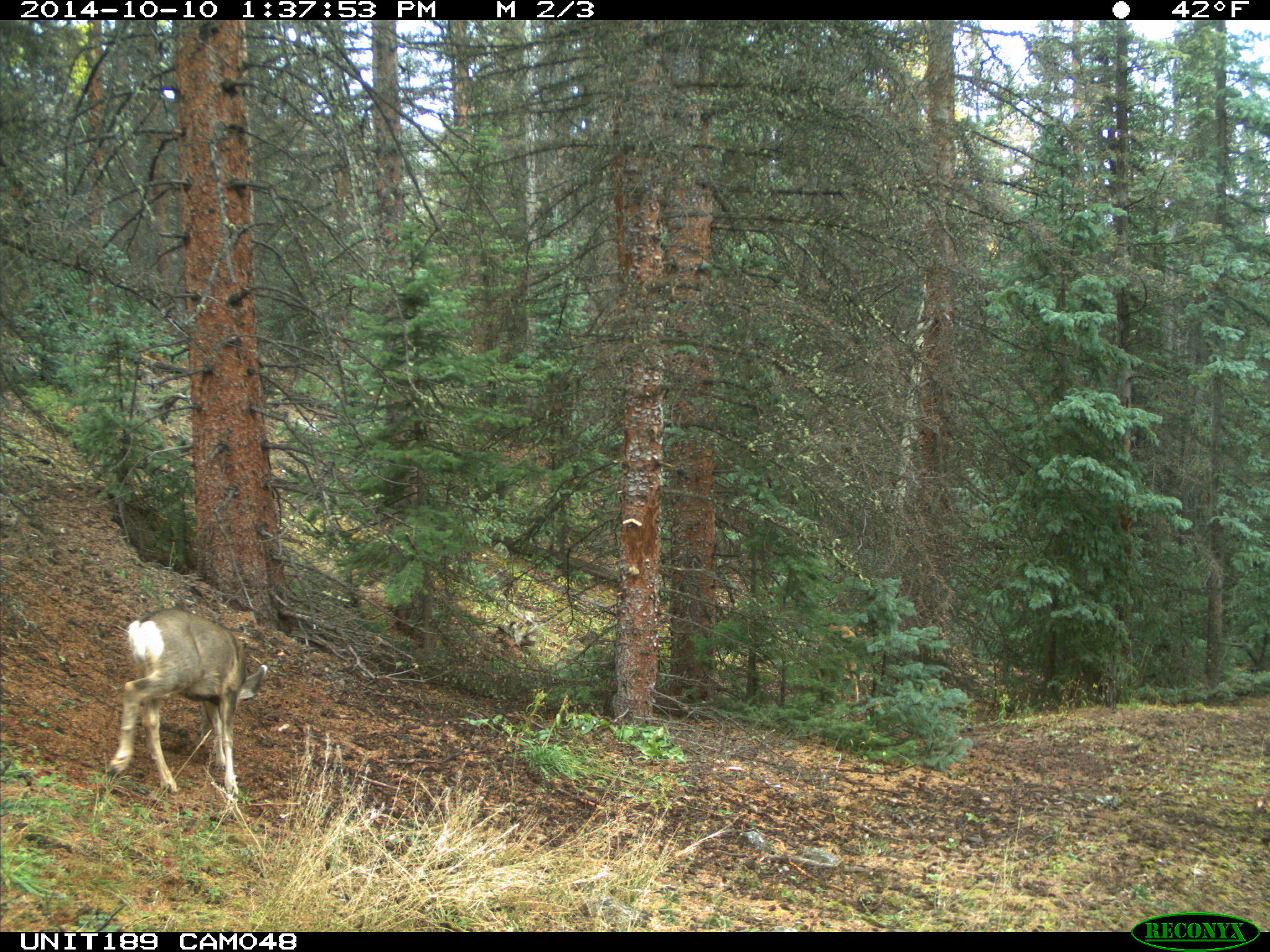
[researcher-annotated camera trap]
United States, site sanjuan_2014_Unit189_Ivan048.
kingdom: Animalia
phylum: Chordata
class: Mammalia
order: Artiodactyla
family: Cervidae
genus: Odocoileus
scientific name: Odocoileus hemionus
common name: mule deer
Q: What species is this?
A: Odocoileus hemionus (mule deer).